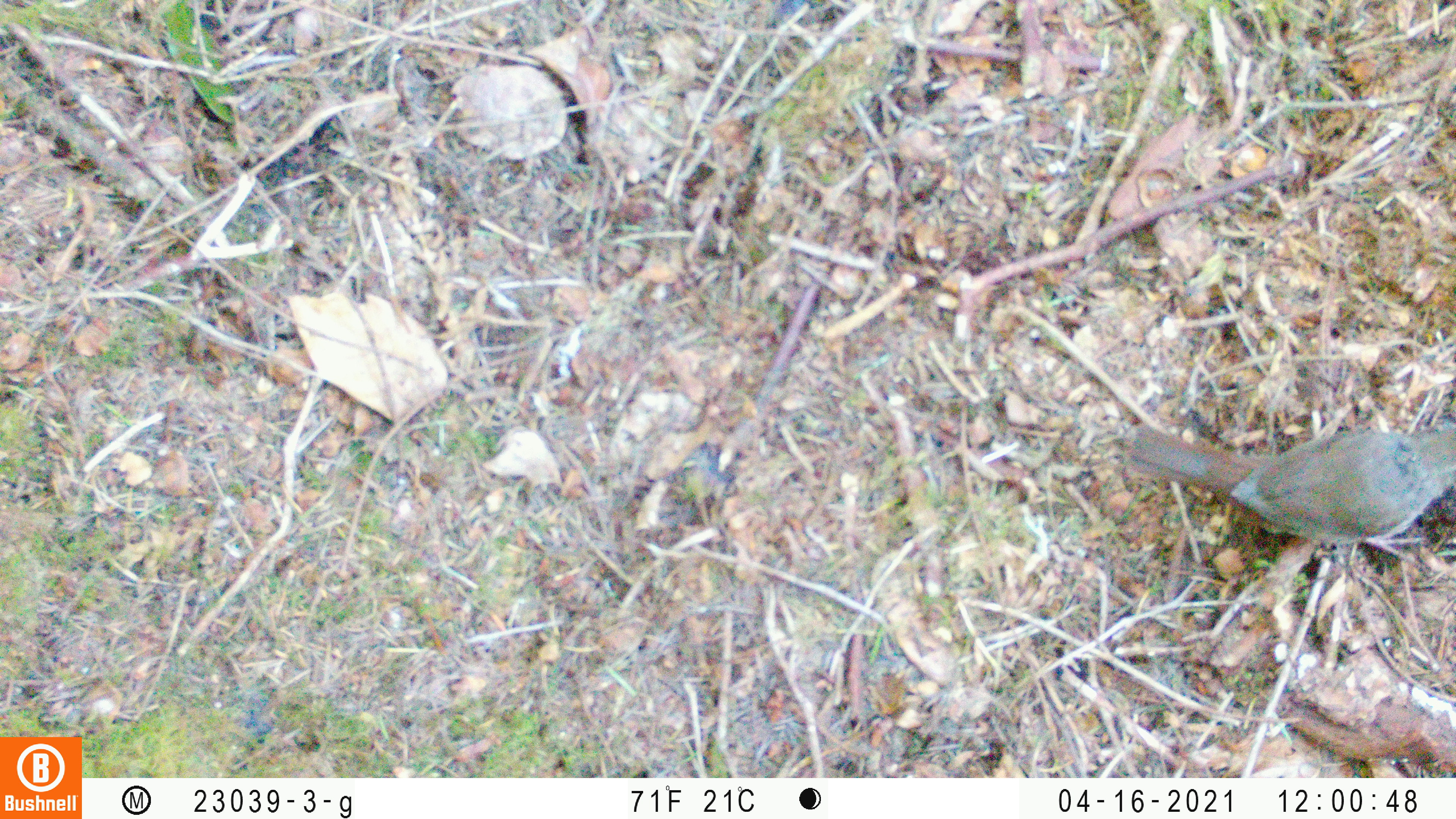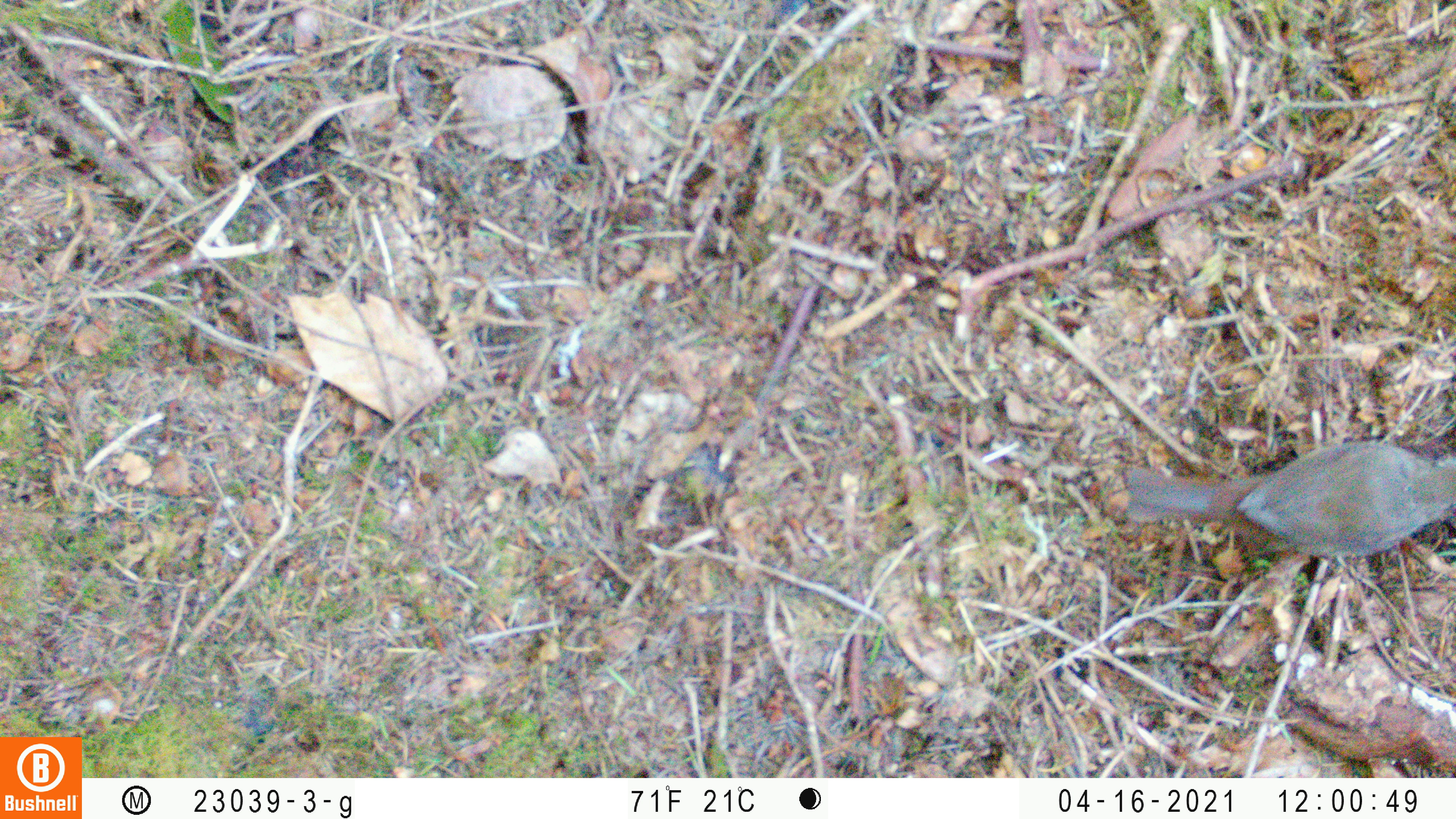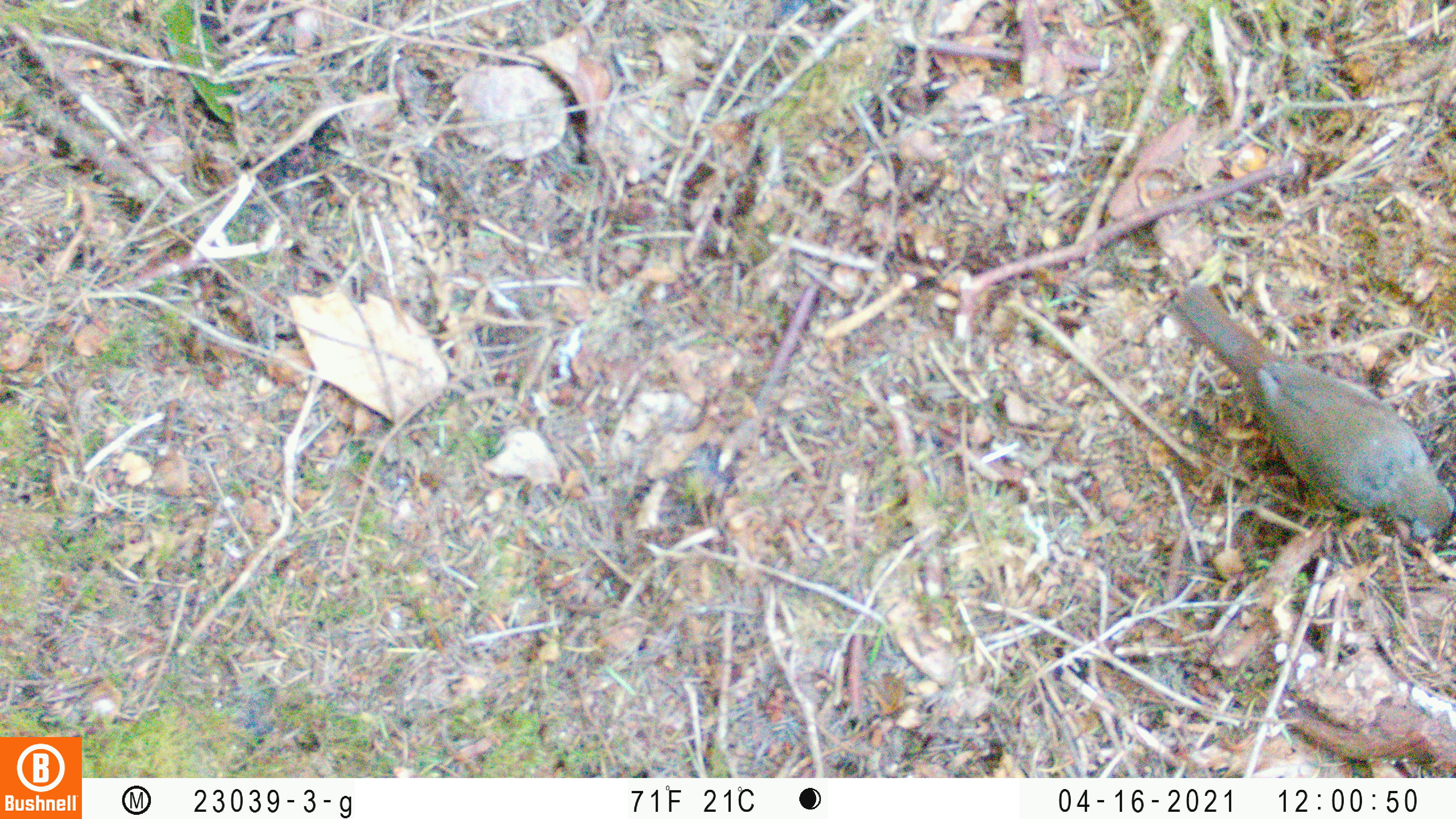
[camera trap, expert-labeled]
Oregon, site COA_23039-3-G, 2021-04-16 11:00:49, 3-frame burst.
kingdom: Animalia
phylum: Chordata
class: Aves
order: Passeriformes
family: Turdidae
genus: Catharus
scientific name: Catharus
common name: brown thrushes and nightingale-thrushes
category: catharus species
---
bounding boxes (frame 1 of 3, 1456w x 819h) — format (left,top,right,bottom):
catharus species: (1090,406,1455,586)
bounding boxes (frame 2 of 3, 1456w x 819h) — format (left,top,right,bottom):
catharus species: (1098,407,1455,598)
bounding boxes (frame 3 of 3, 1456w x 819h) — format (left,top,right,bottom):
catharus species: (1151,258,1455,565)